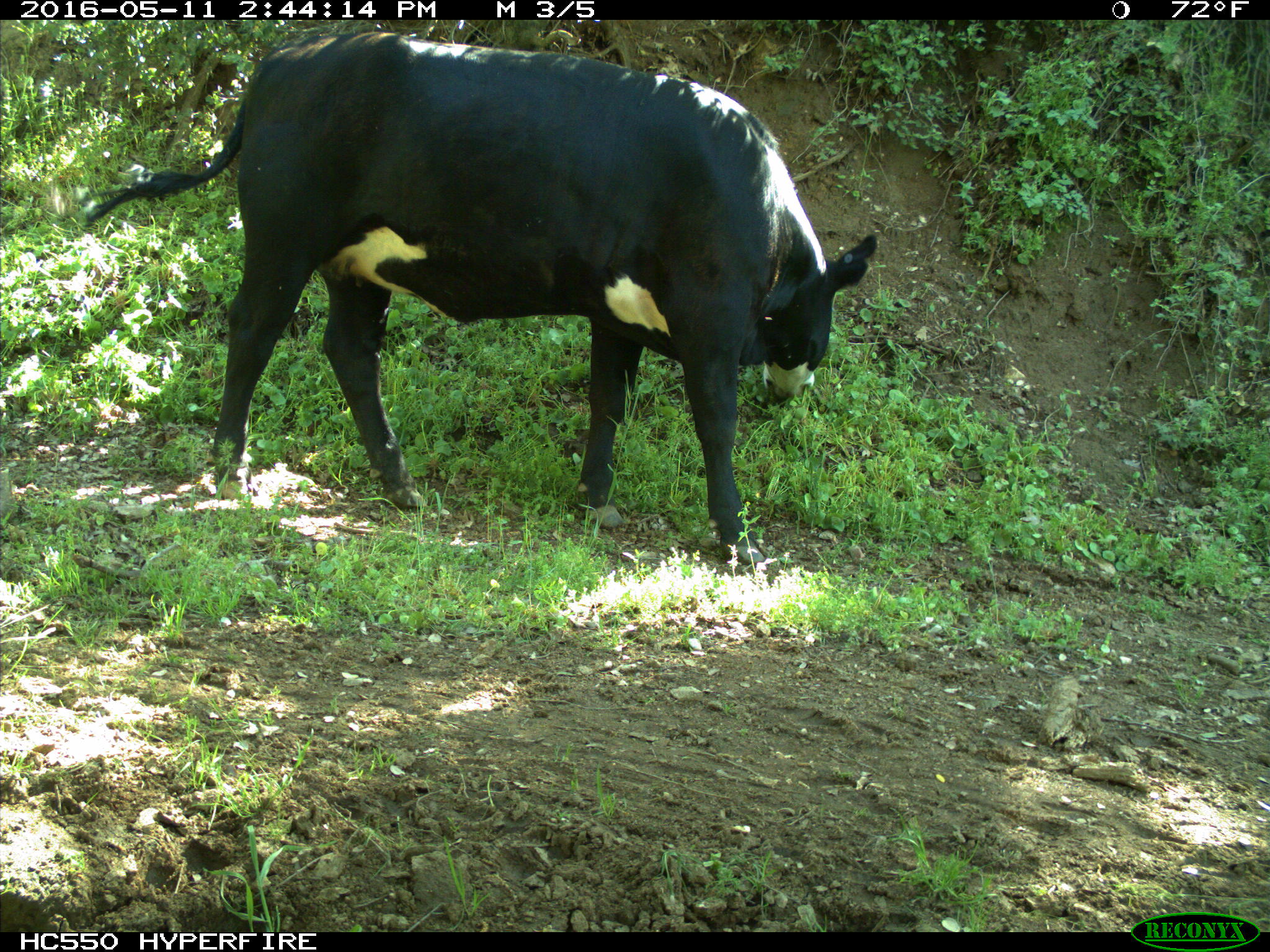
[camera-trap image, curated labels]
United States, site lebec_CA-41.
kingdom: Animalia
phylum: Chordata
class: Mammalia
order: Artiodactyla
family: Bovidae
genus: Bos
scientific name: Bos taurus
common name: domestic cow